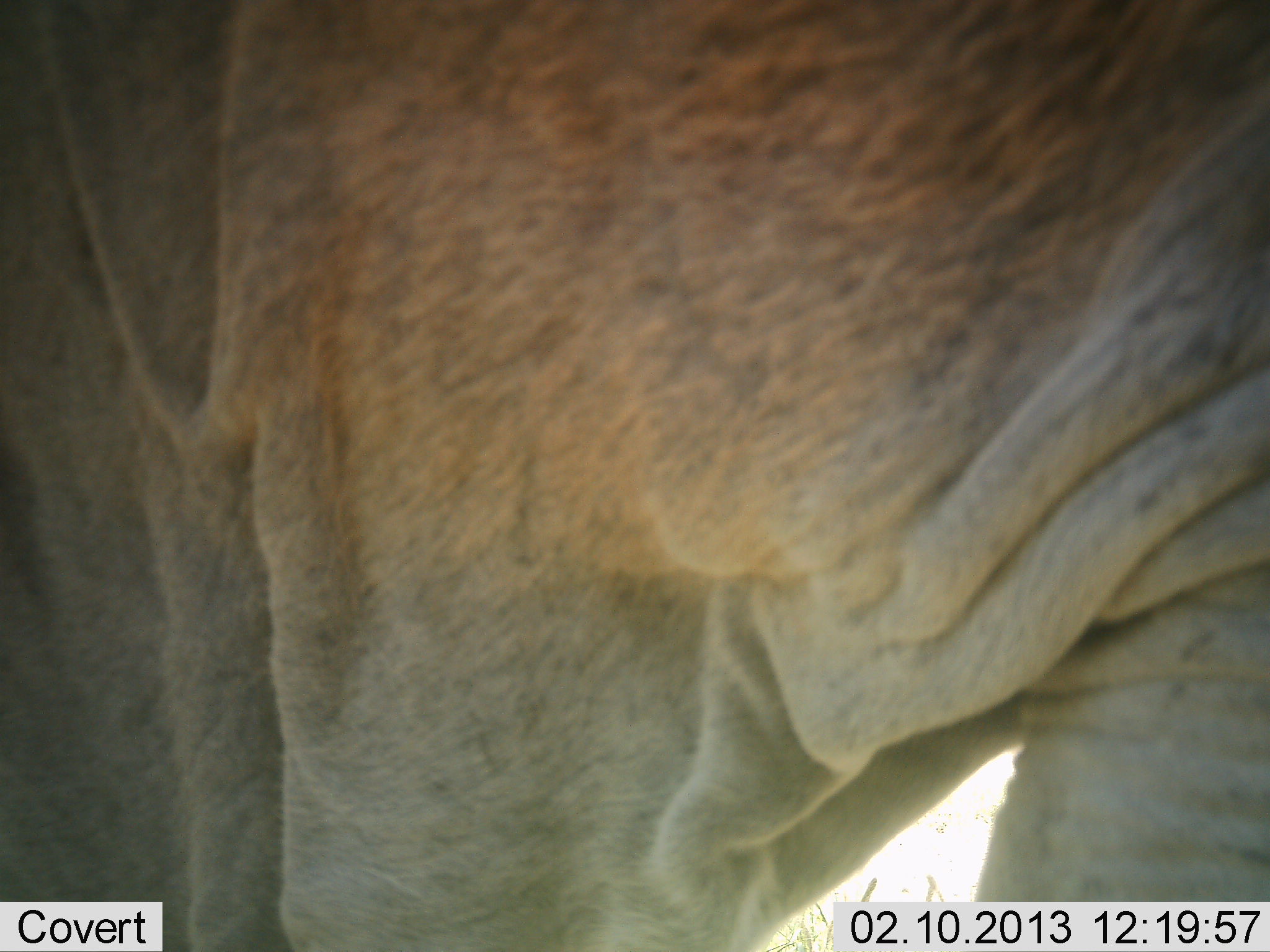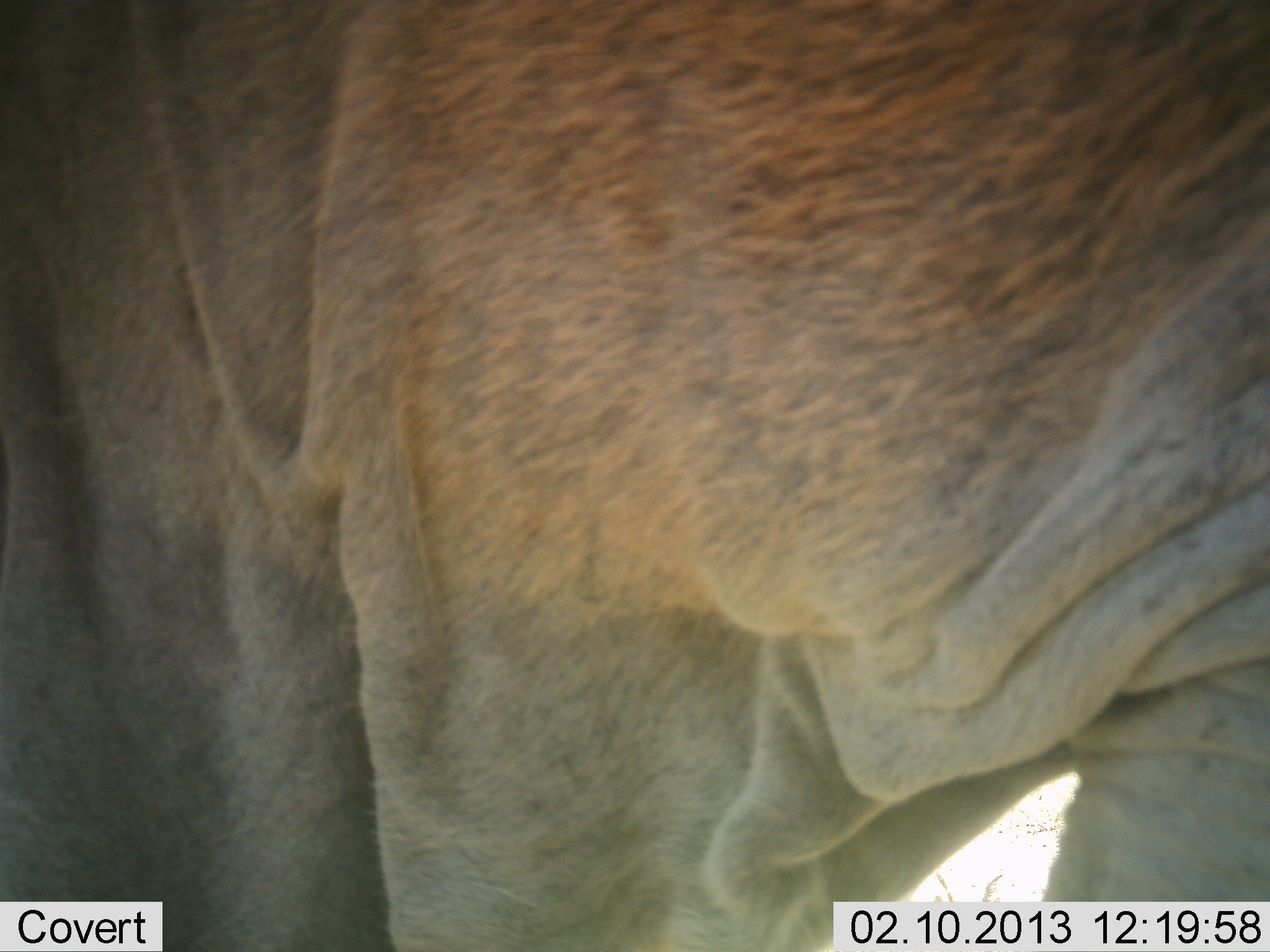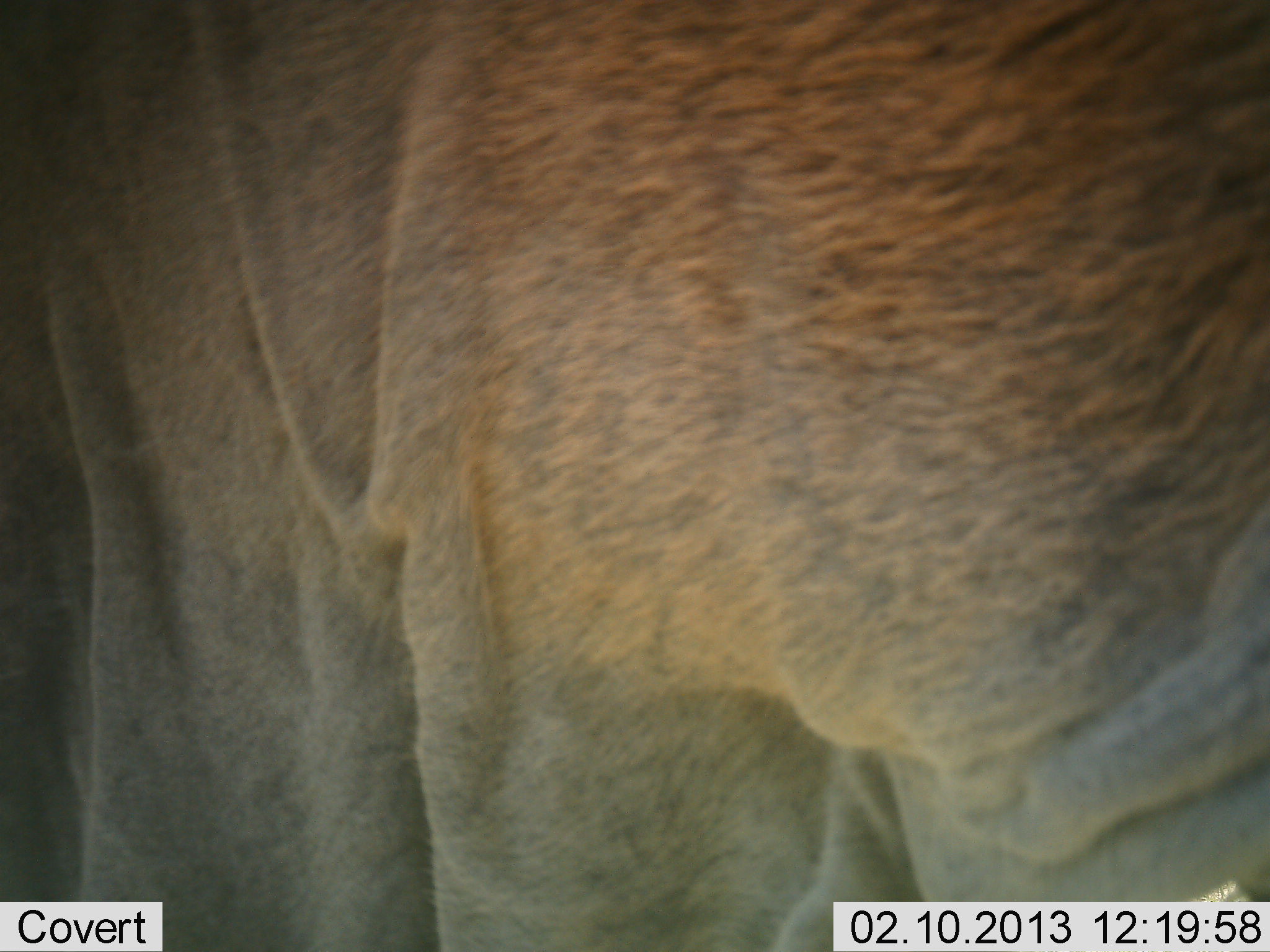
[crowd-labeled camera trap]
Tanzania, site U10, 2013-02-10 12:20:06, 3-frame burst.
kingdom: Animalia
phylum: Chordata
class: Mammalia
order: Artiodactyla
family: Bovidae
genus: Tragelaphus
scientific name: Tragelaphus oryx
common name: eland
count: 1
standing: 75%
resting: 0%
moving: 38%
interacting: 0%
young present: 0%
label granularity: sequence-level